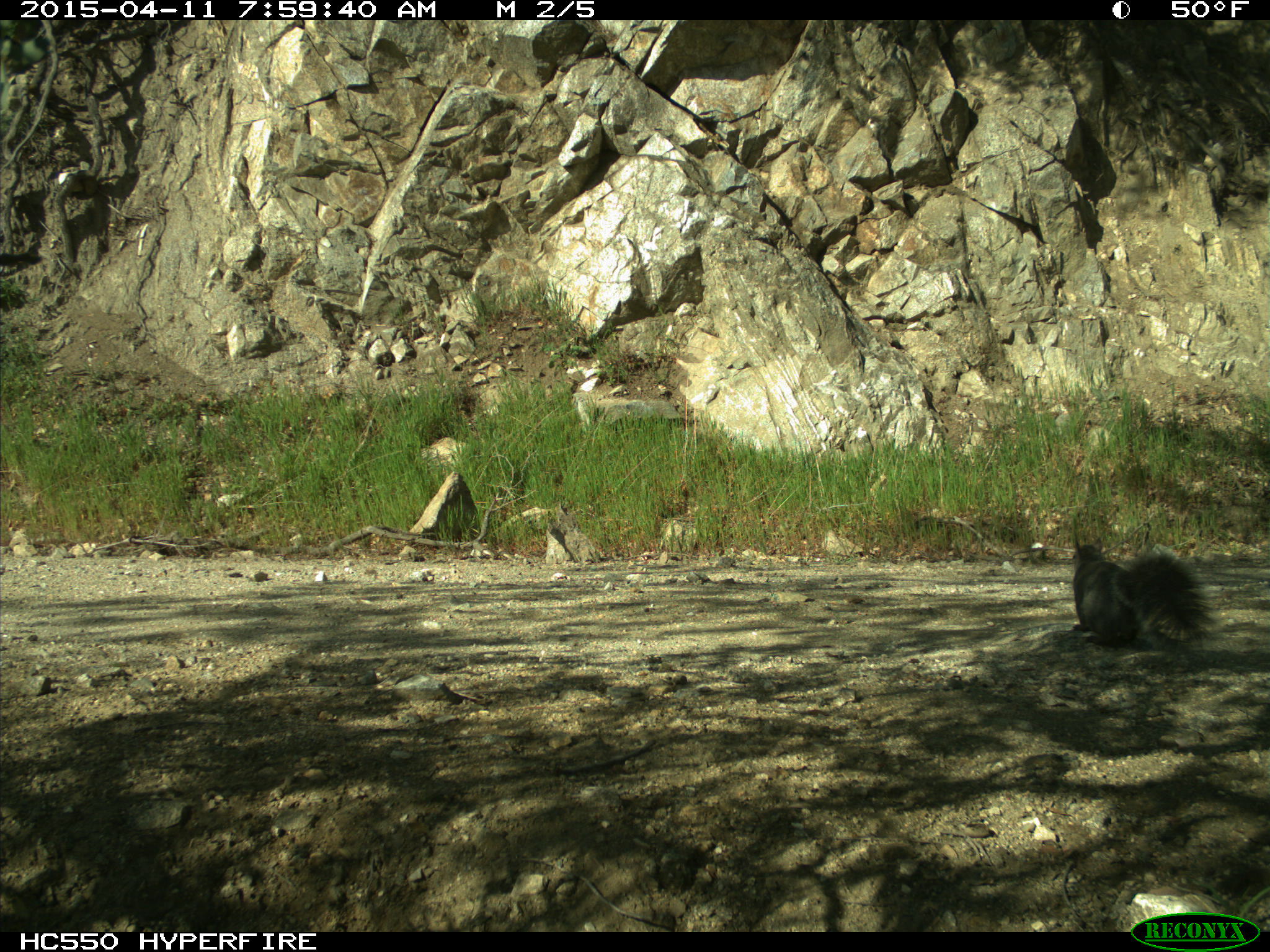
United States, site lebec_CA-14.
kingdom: Animalia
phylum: Chordata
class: Mammalia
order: Rodentia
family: Sciuridae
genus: Sciurus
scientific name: Sciurus carolinensis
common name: eastern gray squirrel